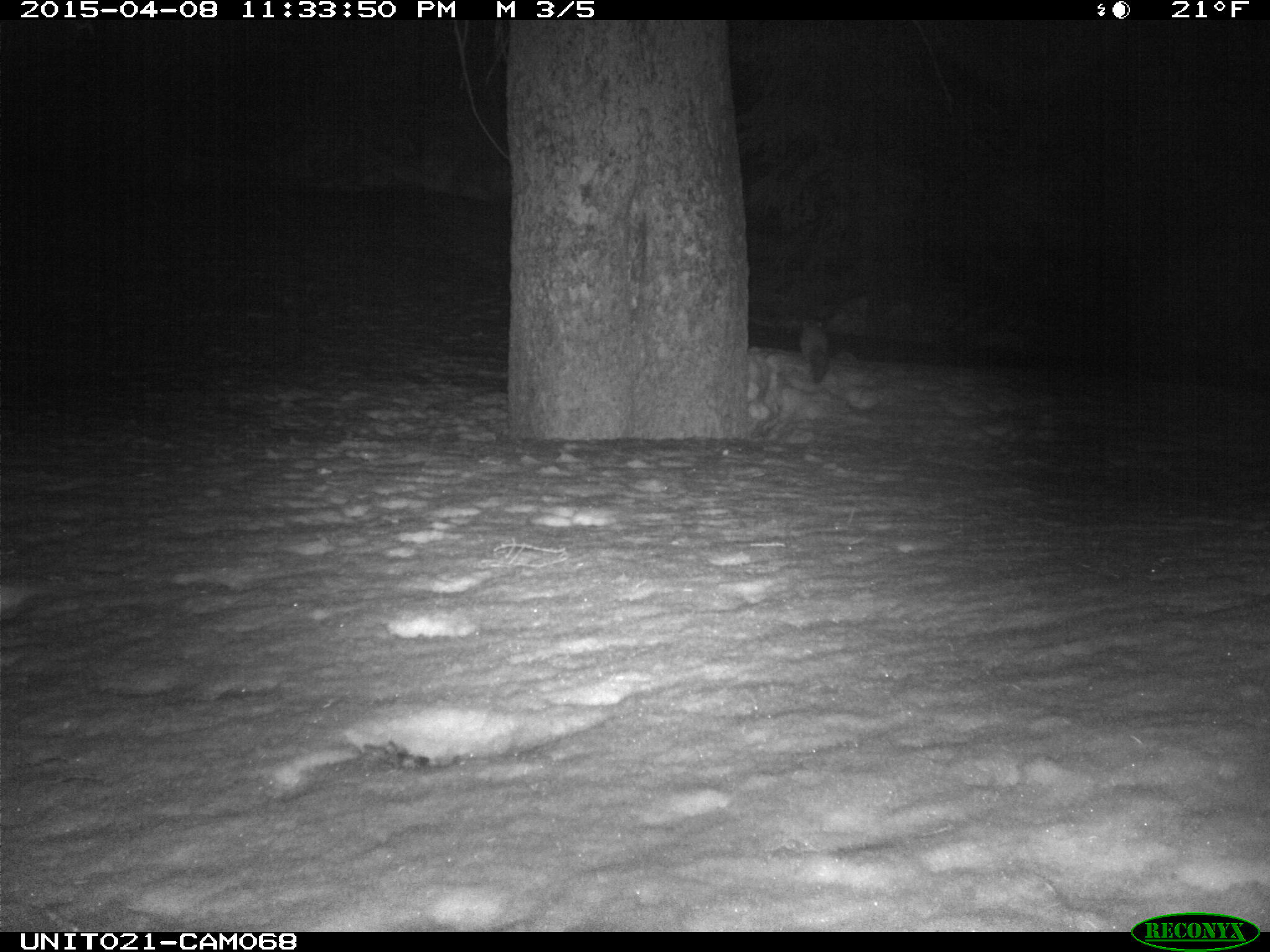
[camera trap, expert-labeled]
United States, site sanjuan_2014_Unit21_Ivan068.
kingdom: Animalia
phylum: Chordata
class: Mammalia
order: Carnivora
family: Mustelidae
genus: Martes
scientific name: Martes americana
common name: american marten